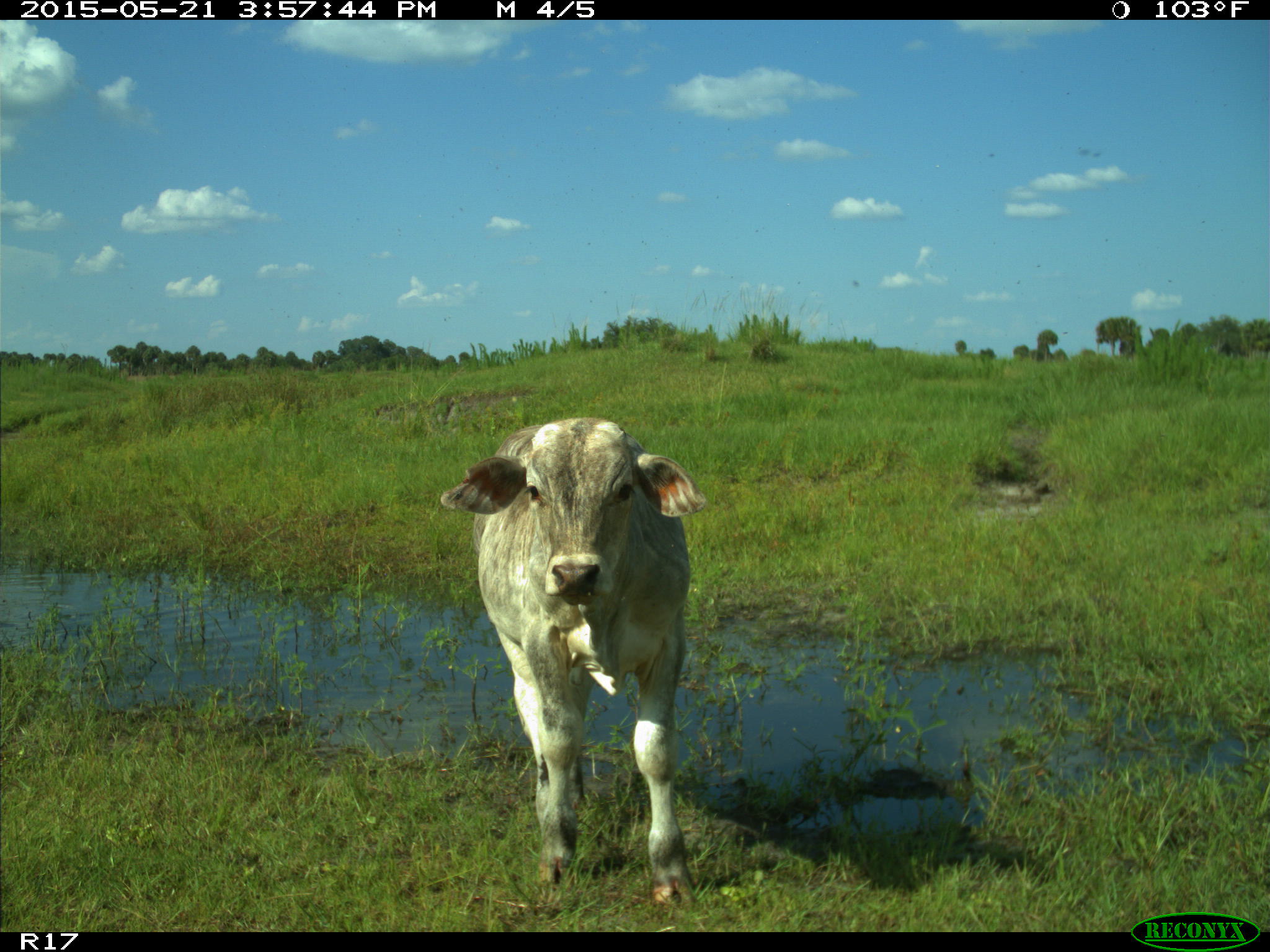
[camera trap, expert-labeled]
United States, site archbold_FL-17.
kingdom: Animalia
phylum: Chordata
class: Mammalia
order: Artiodactyla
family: Bovidae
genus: Bos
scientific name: Bos taurus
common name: domestic cow